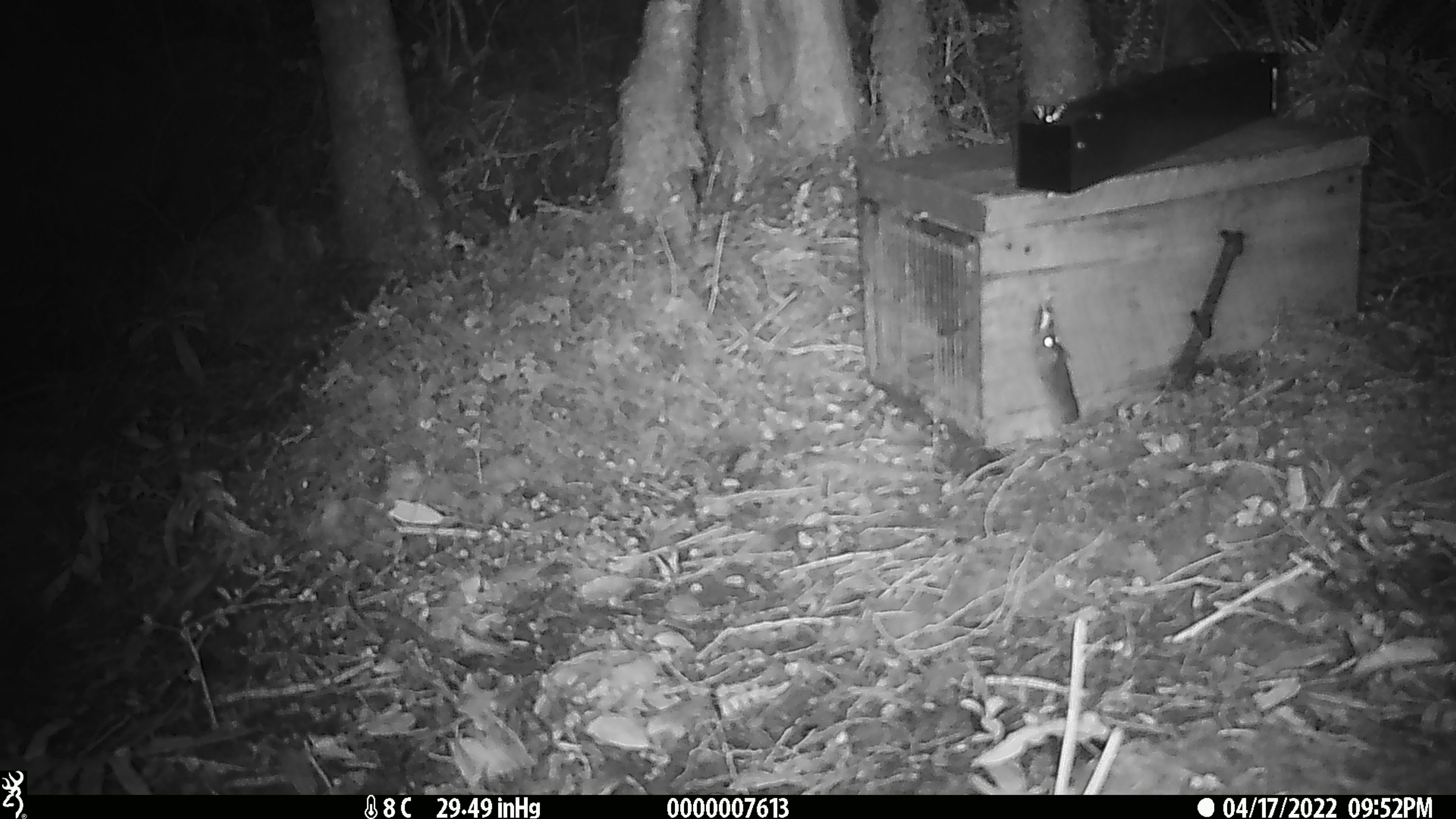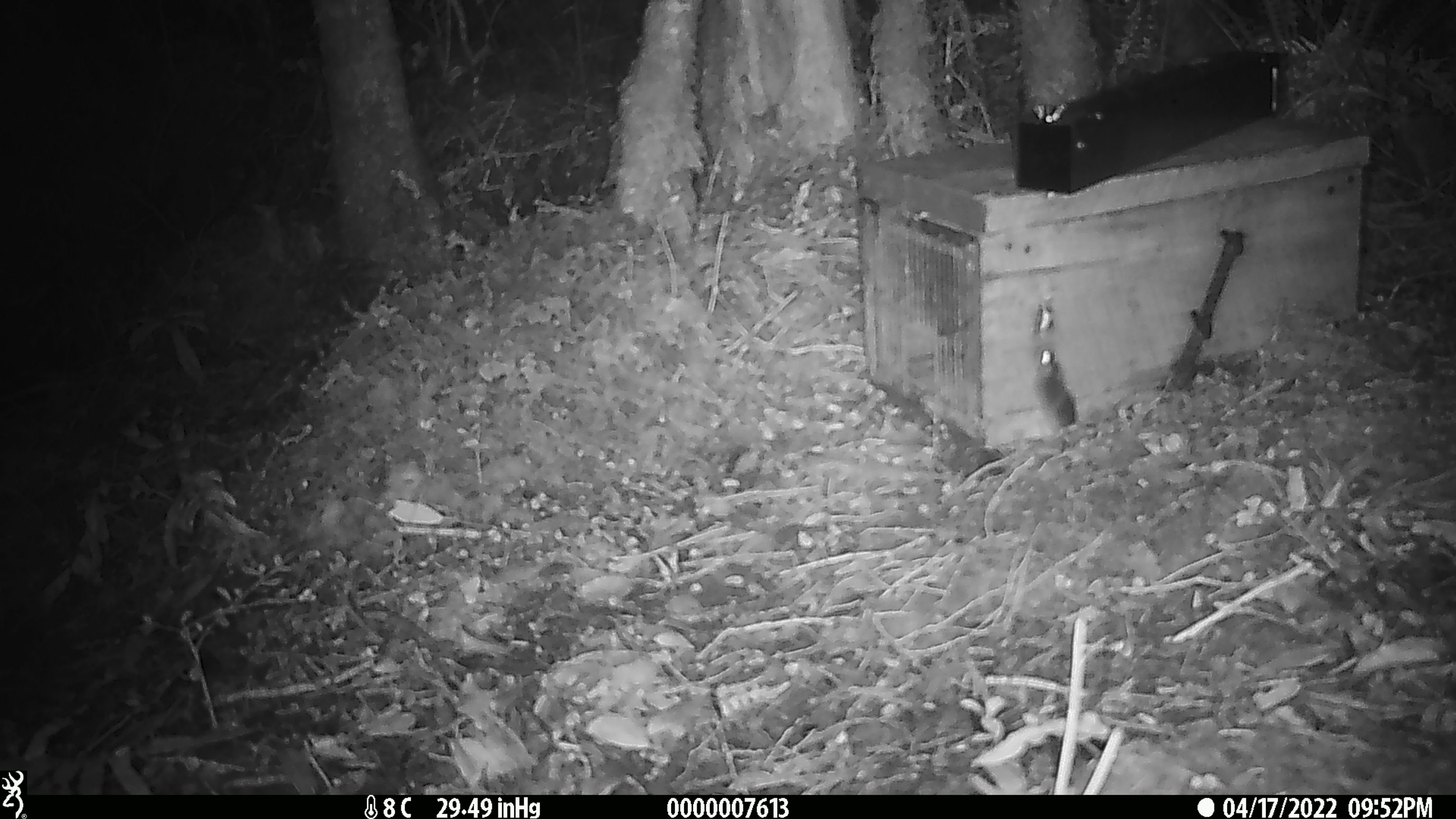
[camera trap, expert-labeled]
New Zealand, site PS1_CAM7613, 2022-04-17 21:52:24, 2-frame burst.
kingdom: Animalia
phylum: Chordata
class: Mammalia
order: Rodentia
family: Muridae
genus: Mus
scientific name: Mus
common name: mouse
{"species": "mouse (Mus)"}